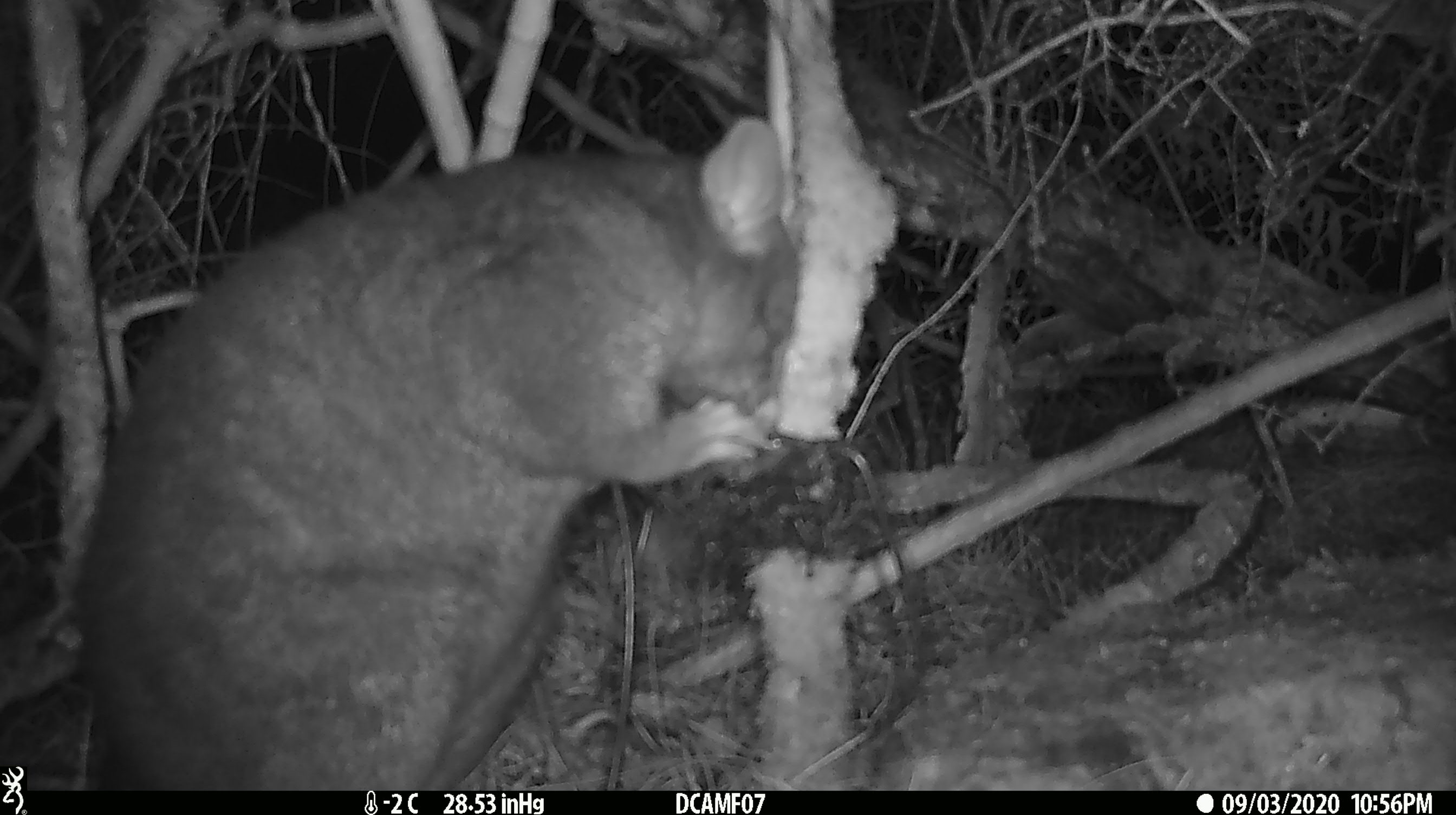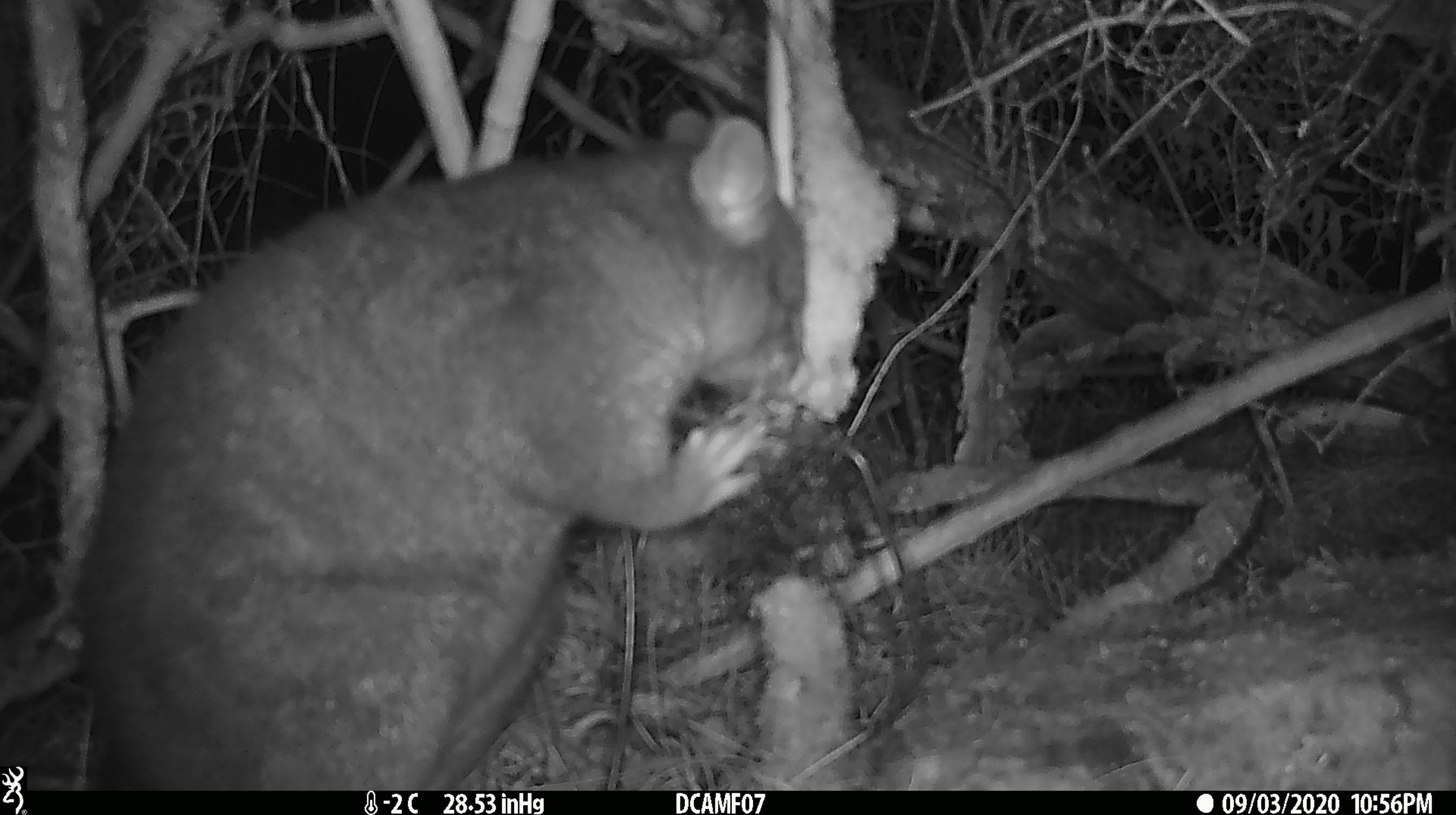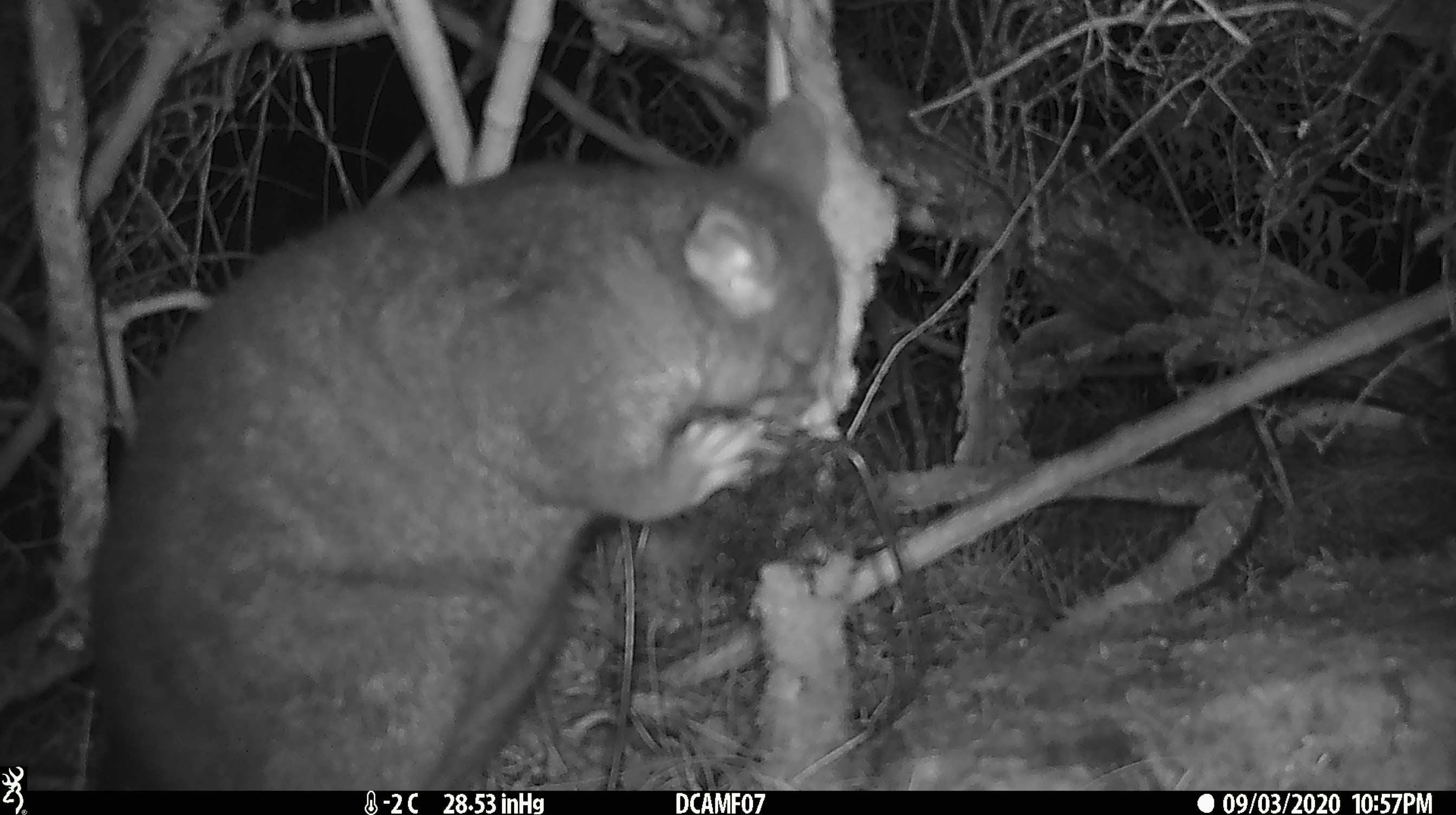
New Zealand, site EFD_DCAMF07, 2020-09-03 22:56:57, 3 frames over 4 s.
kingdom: Animalia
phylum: Chordata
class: Mammalia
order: Diprotodontia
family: Phalangeridae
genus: Trichosurus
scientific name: Trichosurus vulpecula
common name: common brushtail possum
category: possum